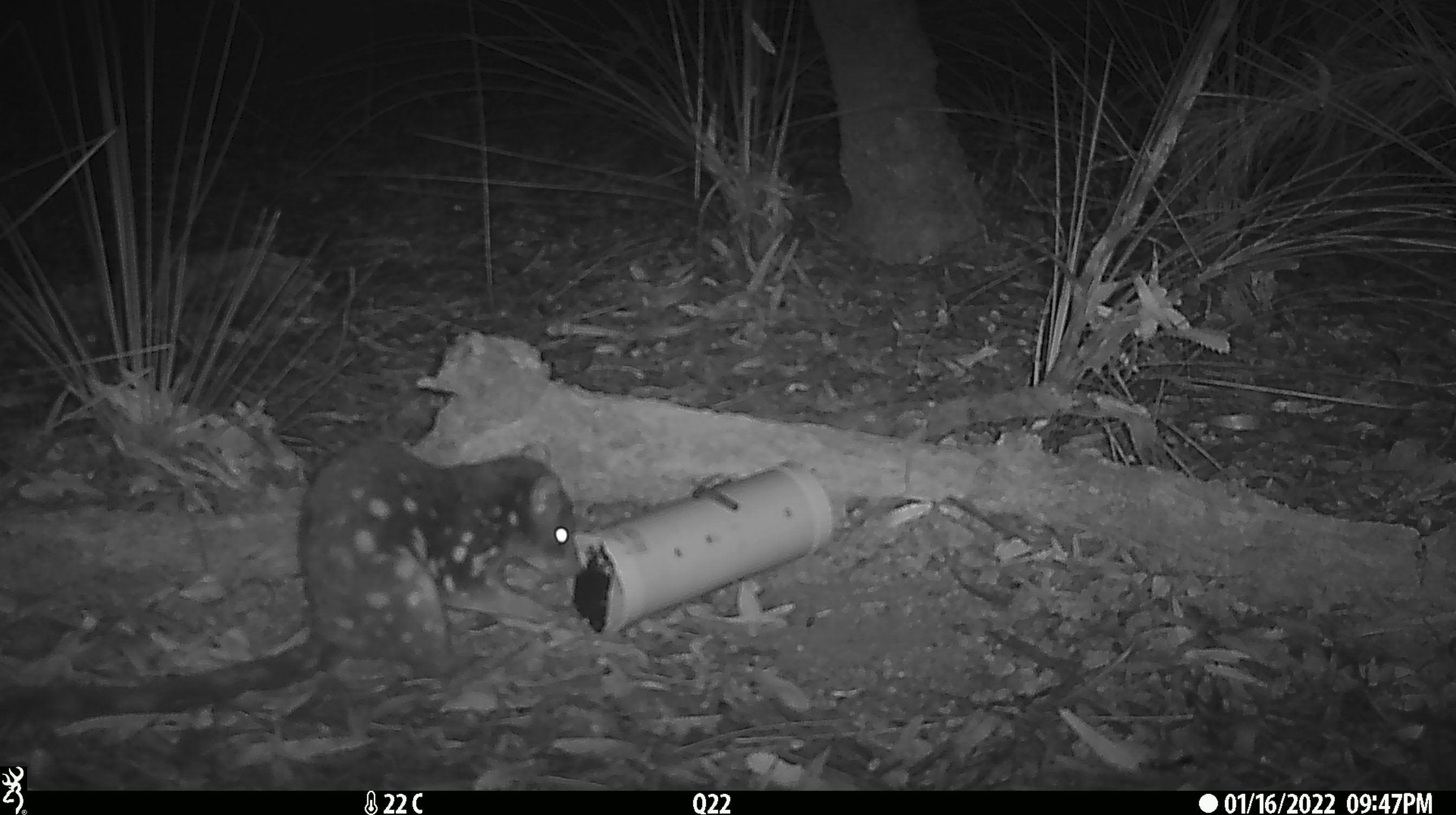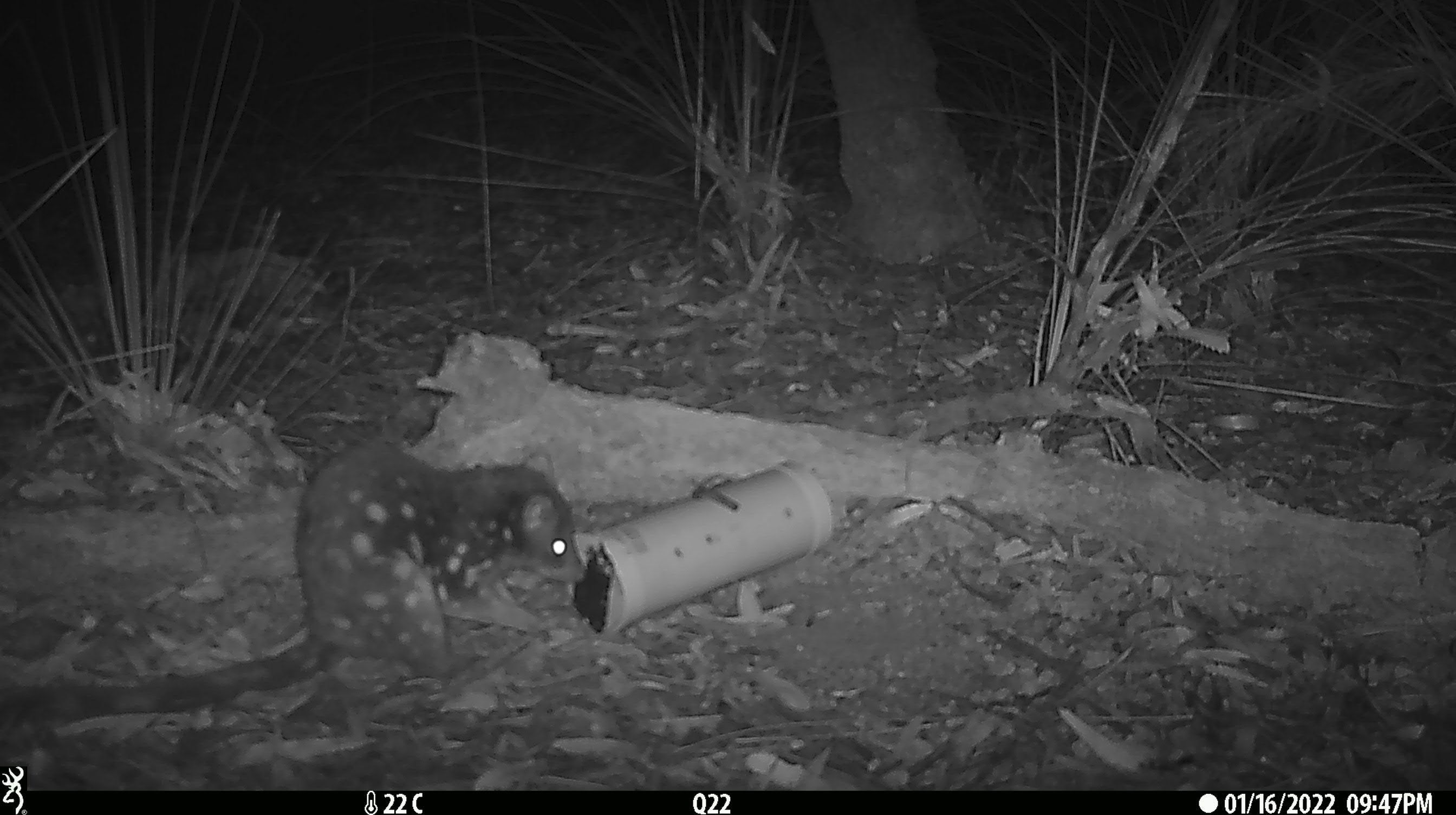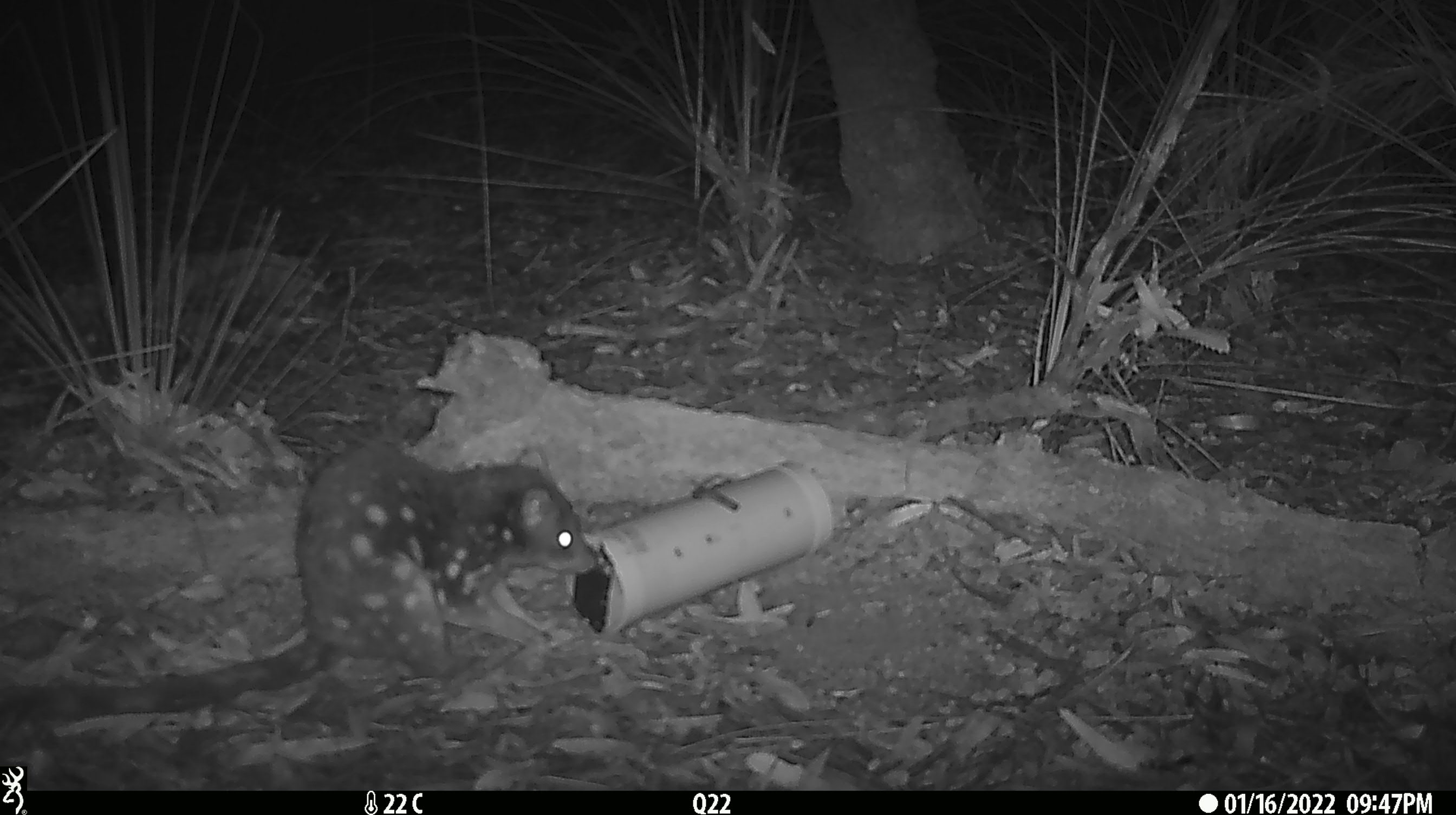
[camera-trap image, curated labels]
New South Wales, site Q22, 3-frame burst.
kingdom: Animalia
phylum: Chordata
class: Mammalia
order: Dasyuromorphia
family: Dasyuridae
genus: Dasyurus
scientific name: Dasyurus maculatus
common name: spotted-tailed quoll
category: quoll